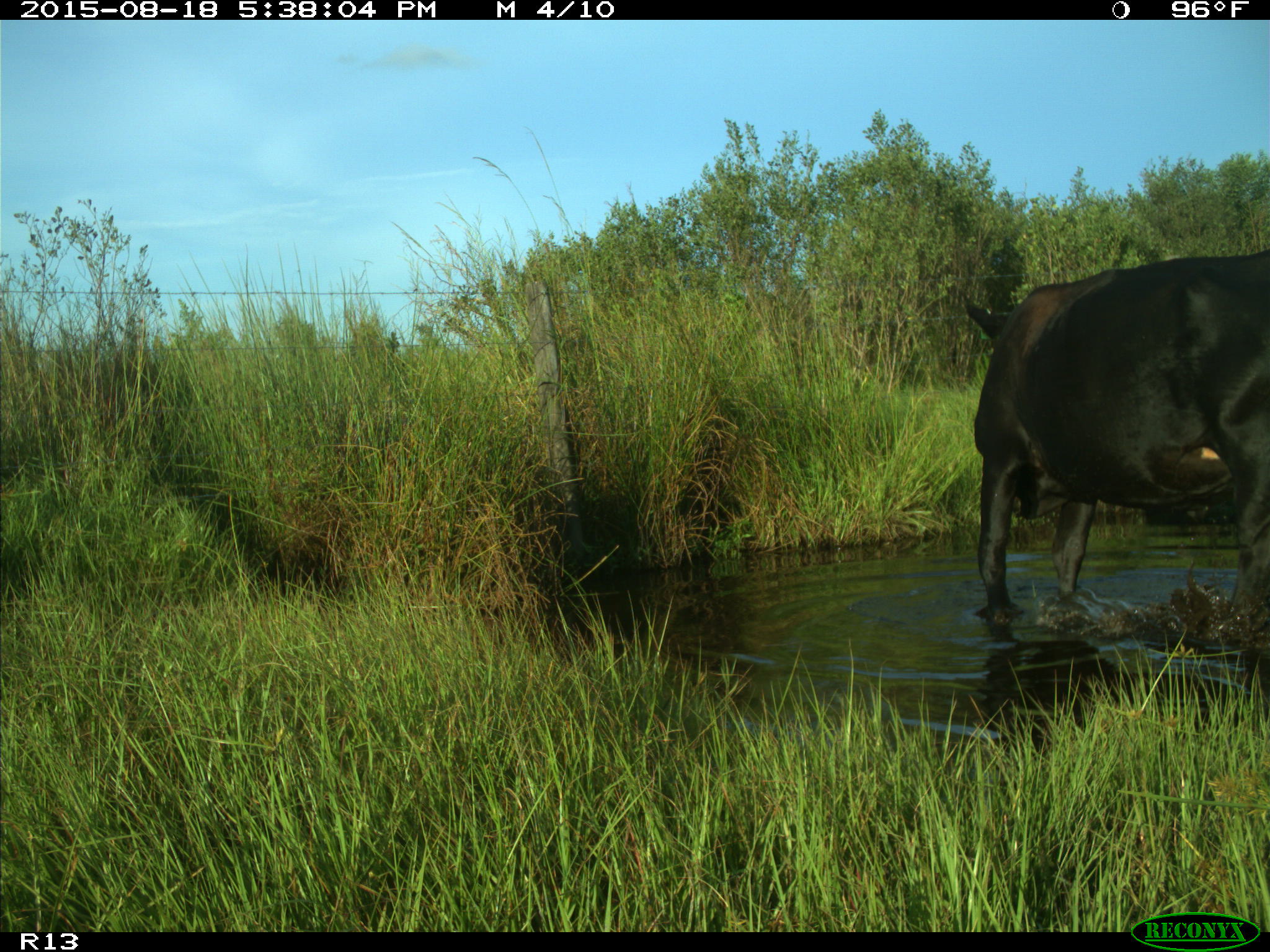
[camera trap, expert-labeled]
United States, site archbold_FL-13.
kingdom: Animalia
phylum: Chordata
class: Mammalia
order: Artiodactyla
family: Bovidae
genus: Bos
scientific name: Bos taurus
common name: domestic cow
Bos taurus (domestic cow).